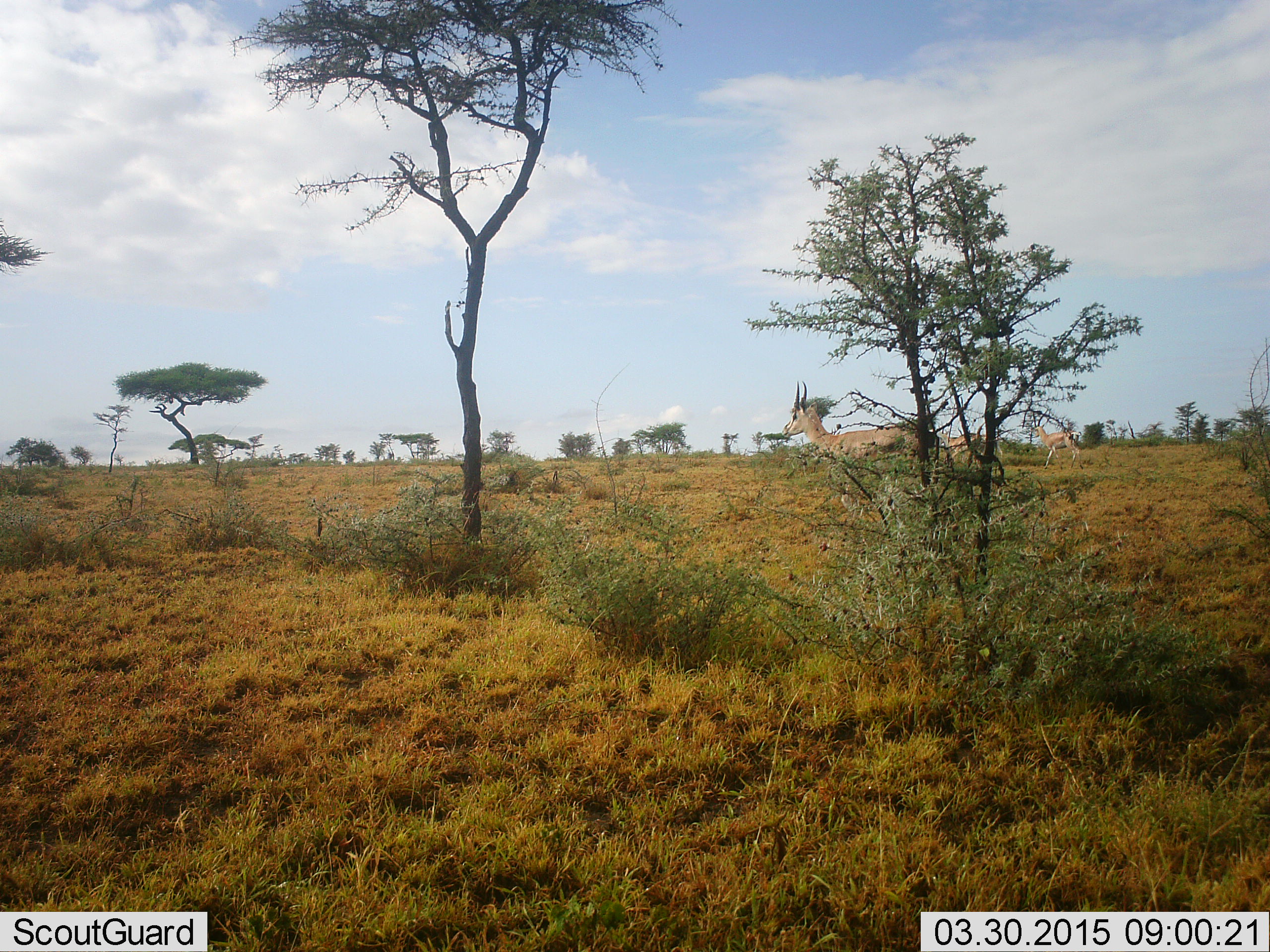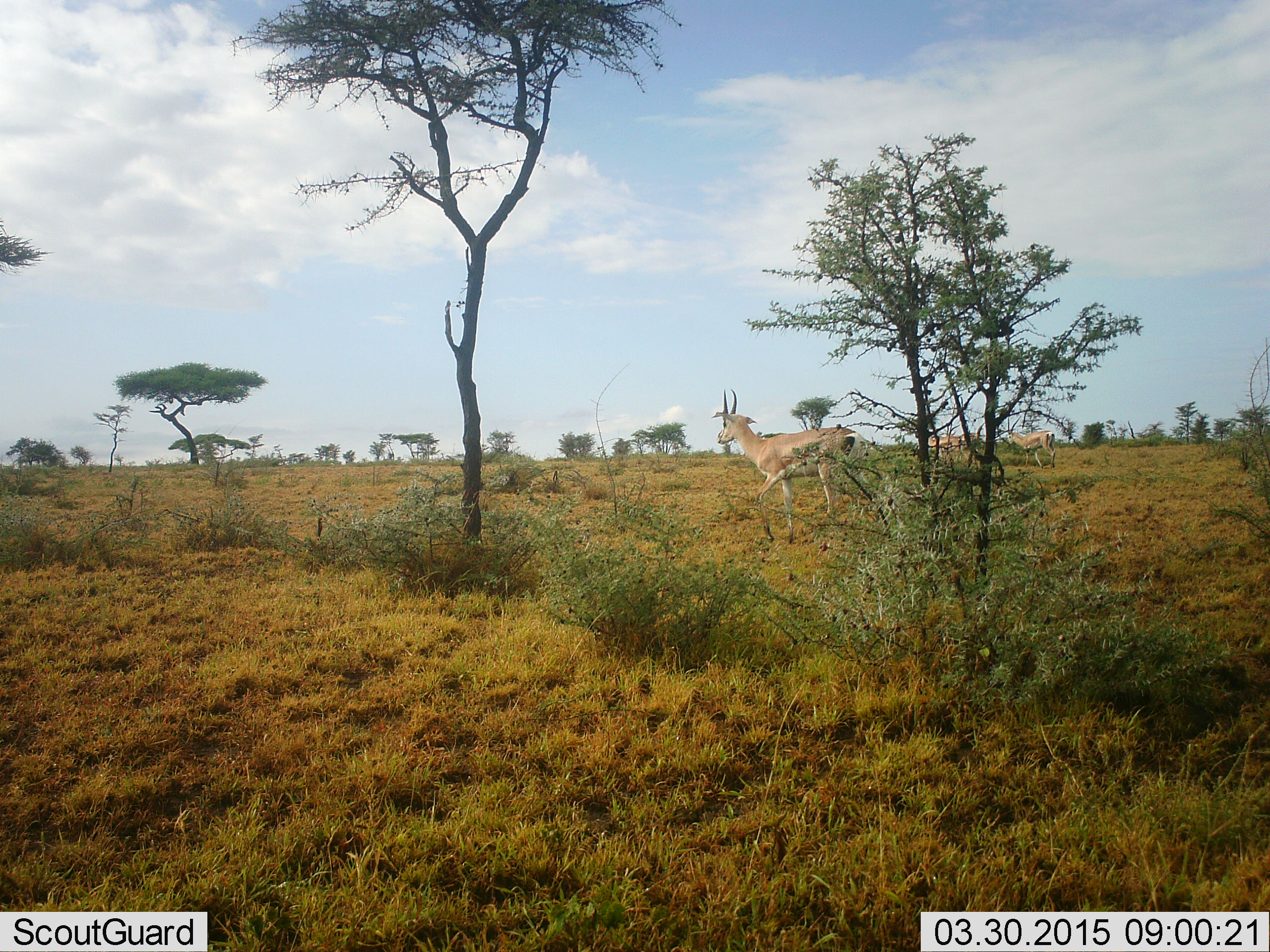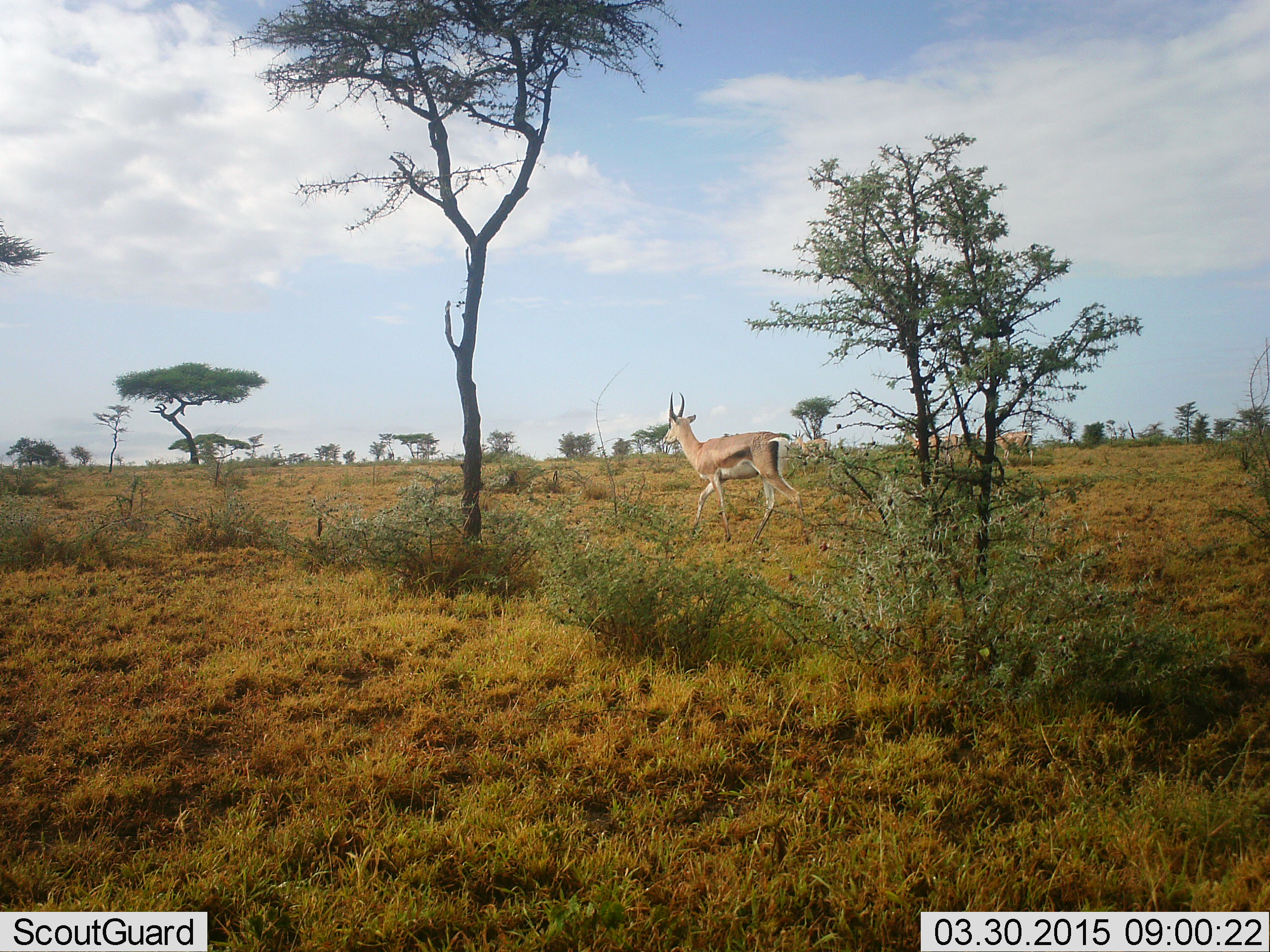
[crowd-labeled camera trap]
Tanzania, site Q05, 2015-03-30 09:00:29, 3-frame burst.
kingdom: Animalia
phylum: Chordata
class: Mammalia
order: Artiodactyla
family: Bovidae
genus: Nanger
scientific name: Nanger granti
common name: grant's gazelle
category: gazellegrants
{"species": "gazellegrants (grant's gazelle) (Nanger granti)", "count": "3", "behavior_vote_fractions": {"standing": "30%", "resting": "0%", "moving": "90%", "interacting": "0%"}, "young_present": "0%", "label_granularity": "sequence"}